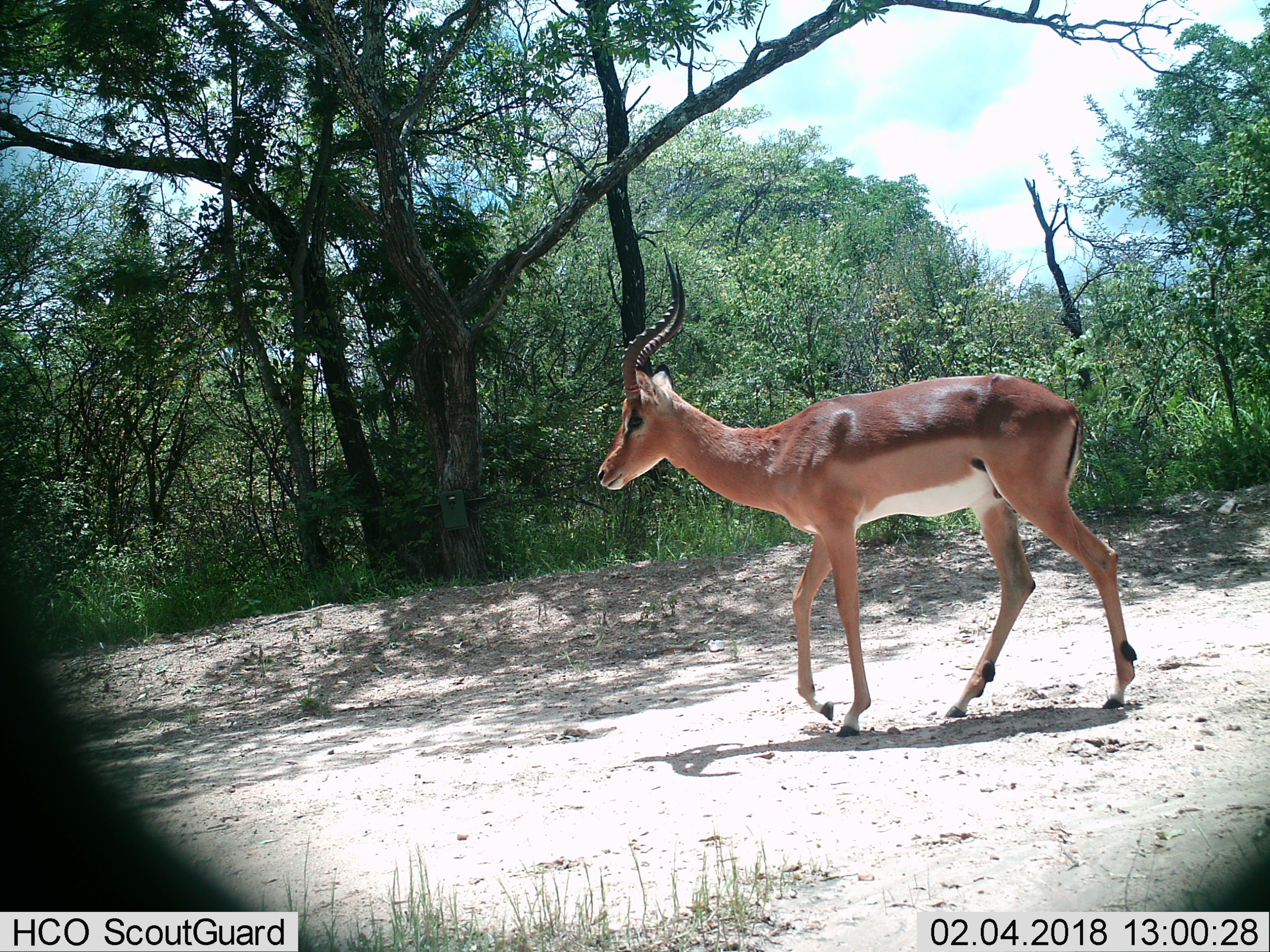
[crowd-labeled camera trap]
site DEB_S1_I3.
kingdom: Animalia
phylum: Chordata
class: Mammalia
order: Artiodactyla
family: Bovidae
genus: Aepyceros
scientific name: Aepyceros melampus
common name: impala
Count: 1.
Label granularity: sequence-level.